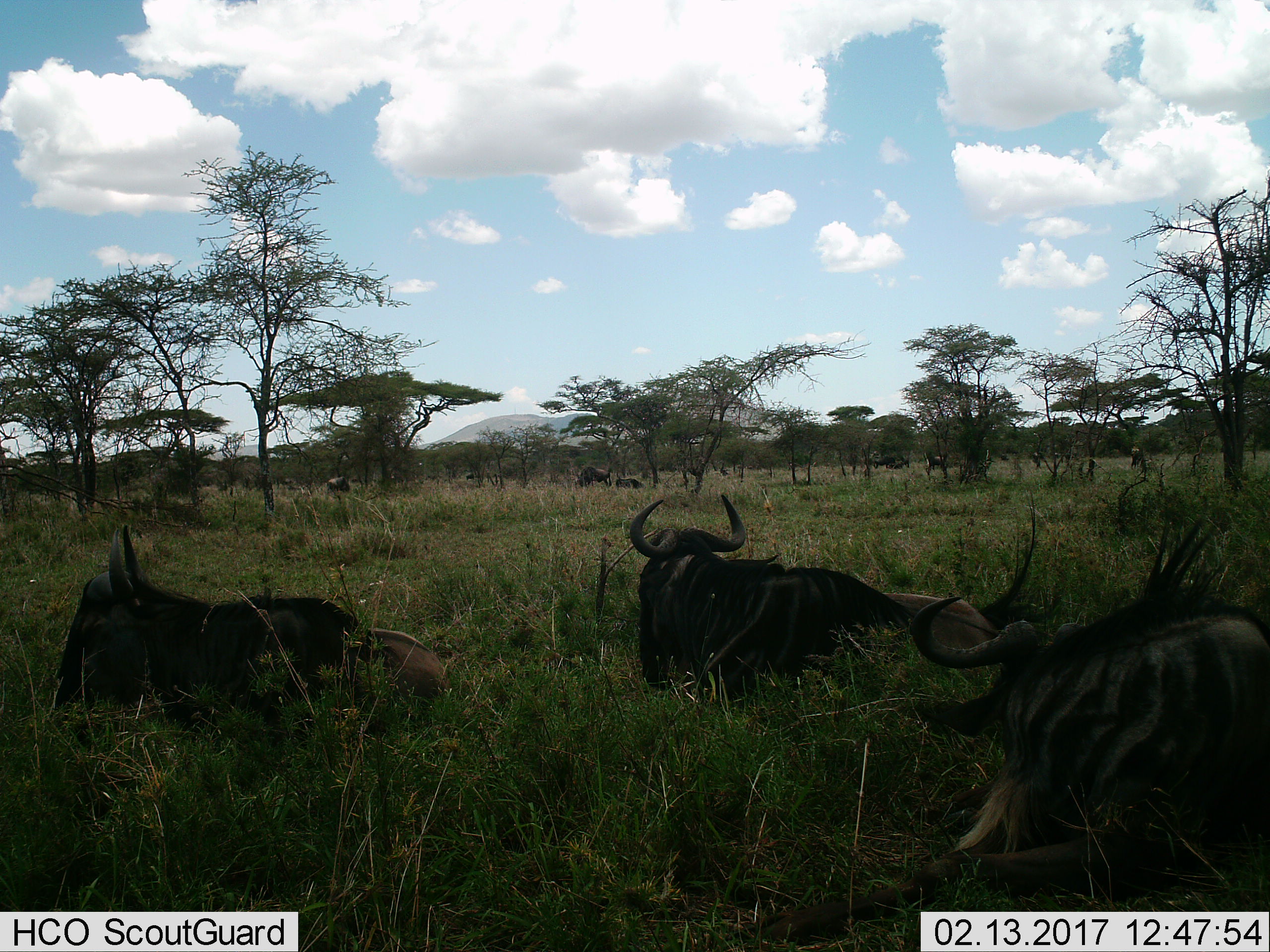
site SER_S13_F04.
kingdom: Animalia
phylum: Chordata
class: Mammalia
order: Artiodactyla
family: Bovidae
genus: Connochaetes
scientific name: Connochaetes taurinus taurinus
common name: blue wildebeest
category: wildebeestblue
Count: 11-50.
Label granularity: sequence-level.